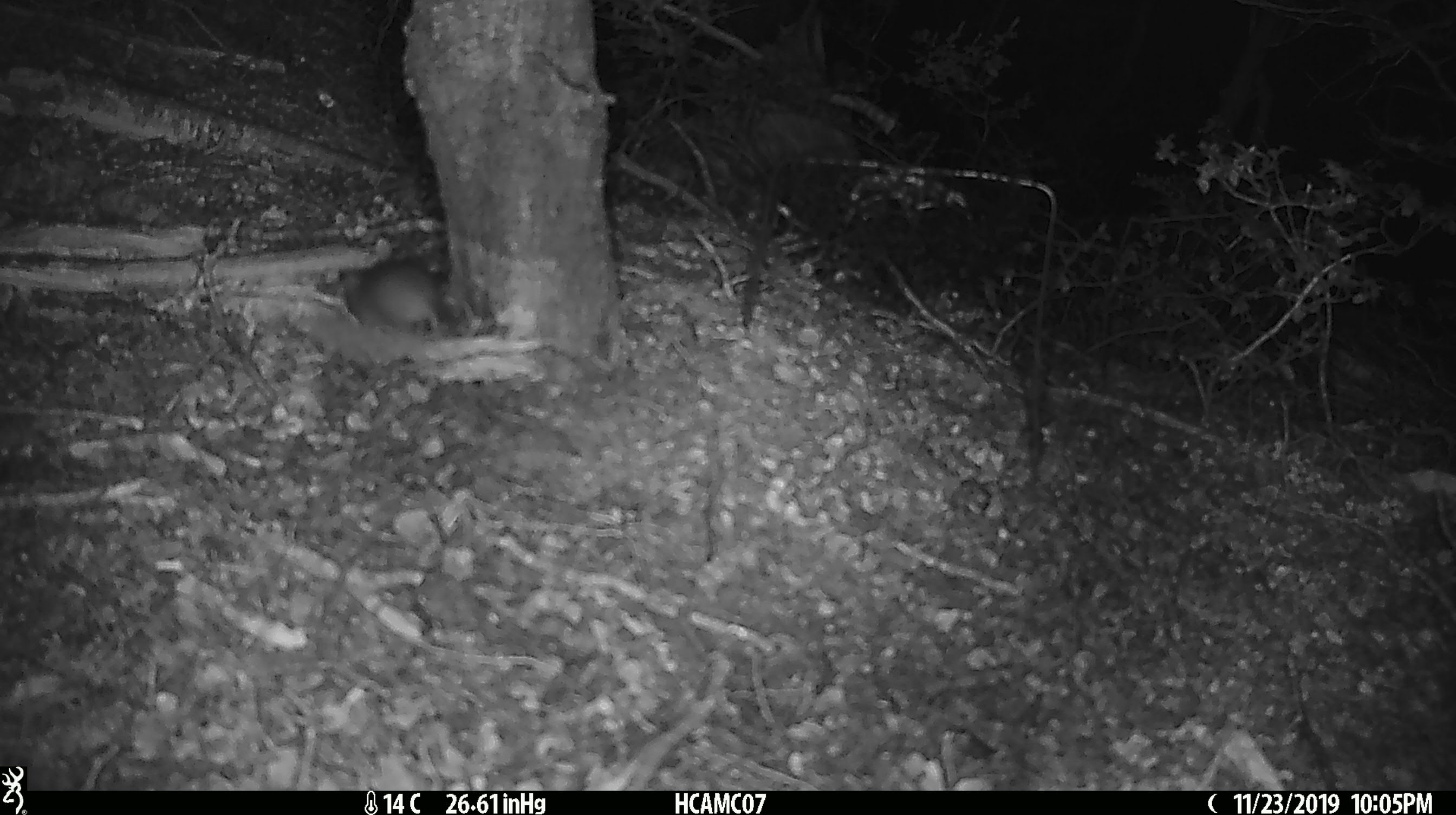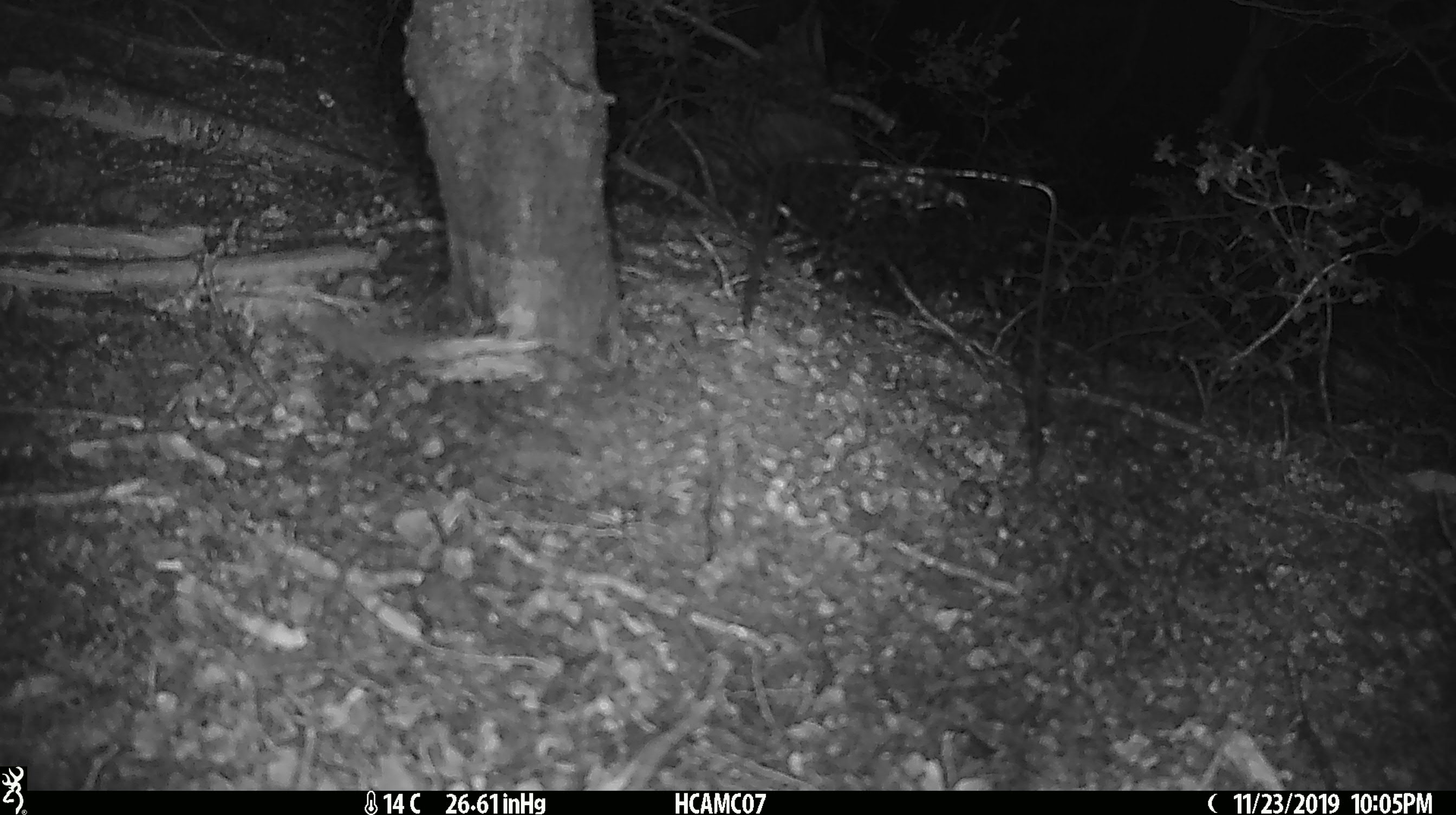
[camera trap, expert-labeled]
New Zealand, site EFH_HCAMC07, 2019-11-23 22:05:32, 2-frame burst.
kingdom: Animalia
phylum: Chordata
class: Mammalia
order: Rodentia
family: Muridae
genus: Mus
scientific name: Mus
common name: mouse